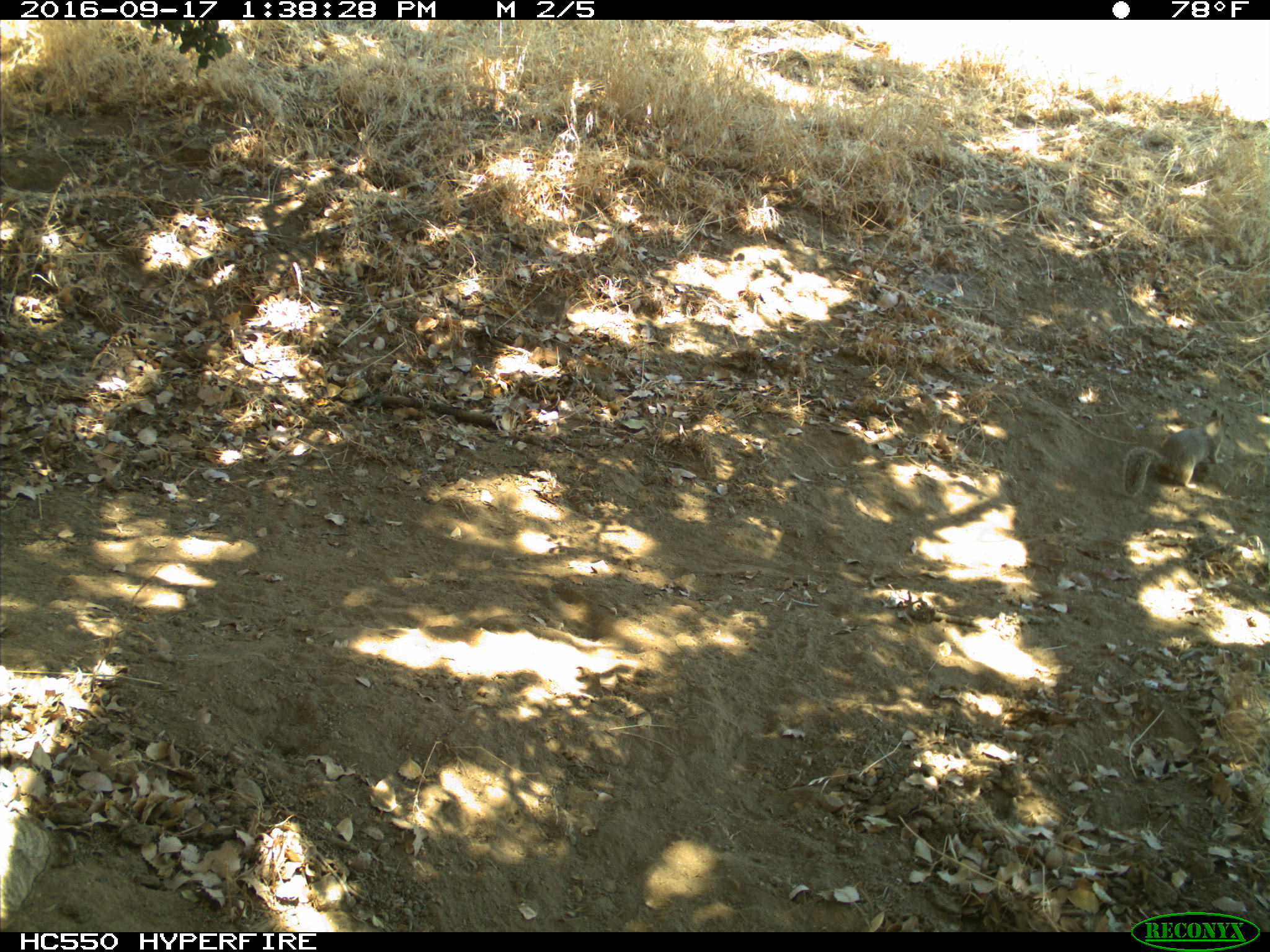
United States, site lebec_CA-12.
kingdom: Animalia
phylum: Chordata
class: Mammalia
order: Rodentia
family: Sciuridae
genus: Otospermophilus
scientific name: Otospermophilus beecheyi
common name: california ground squirrel